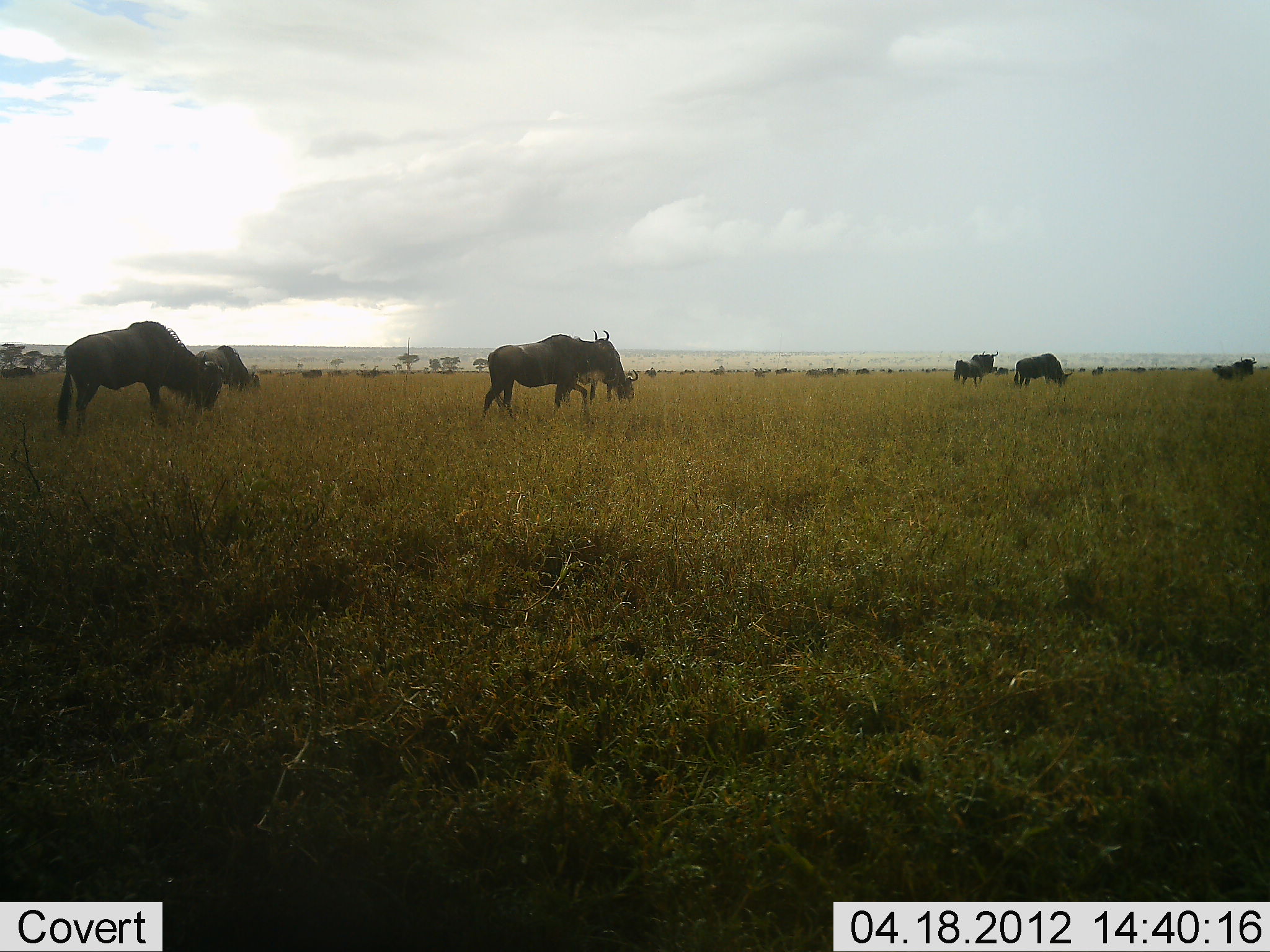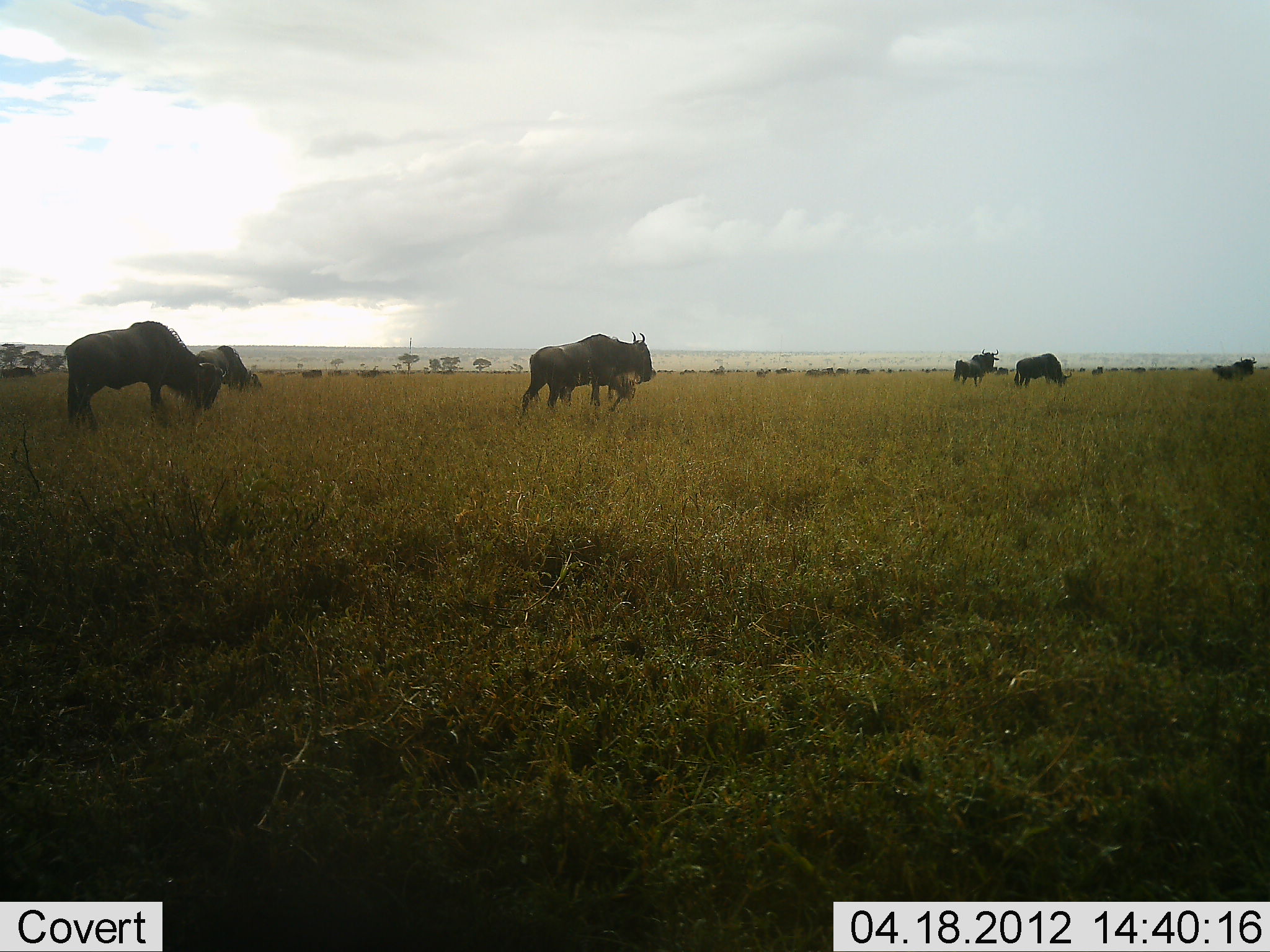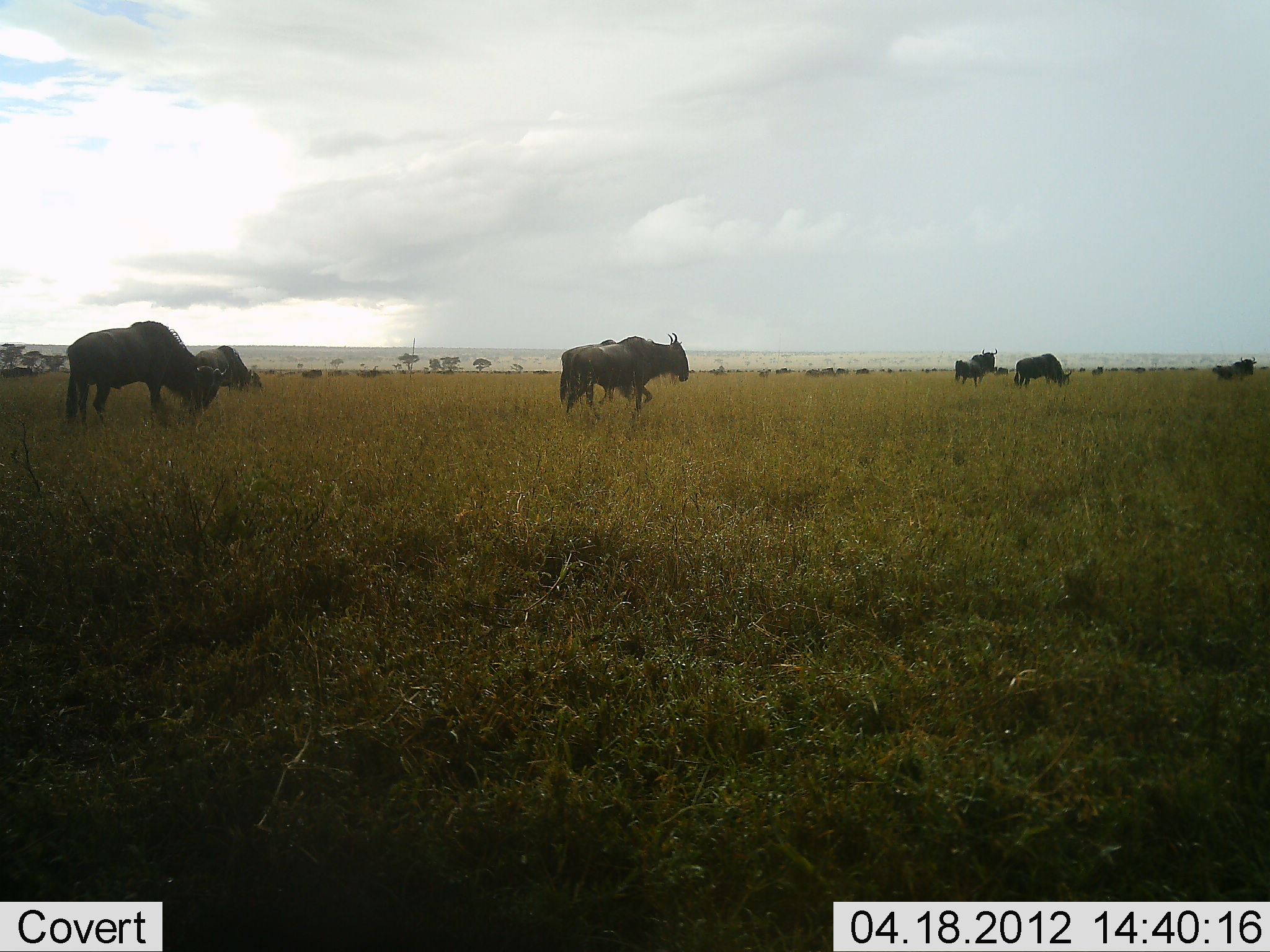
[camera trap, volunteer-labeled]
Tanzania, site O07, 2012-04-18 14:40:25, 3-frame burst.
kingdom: Animalia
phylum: Chordata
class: Mammalia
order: Artiodactyla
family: Bovidae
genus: Connochaetes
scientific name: Connochaetes taurinus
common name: blue wildebeest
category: wildebeest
Wildebeest (blue wildebeest) (Connochaetes taurinus), count 7. Behavior (volunteer vote fractions): standing 19%, resting 0%, moving 69%, interacting 0%. Young present (vote fraction): 0%. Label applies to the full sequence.